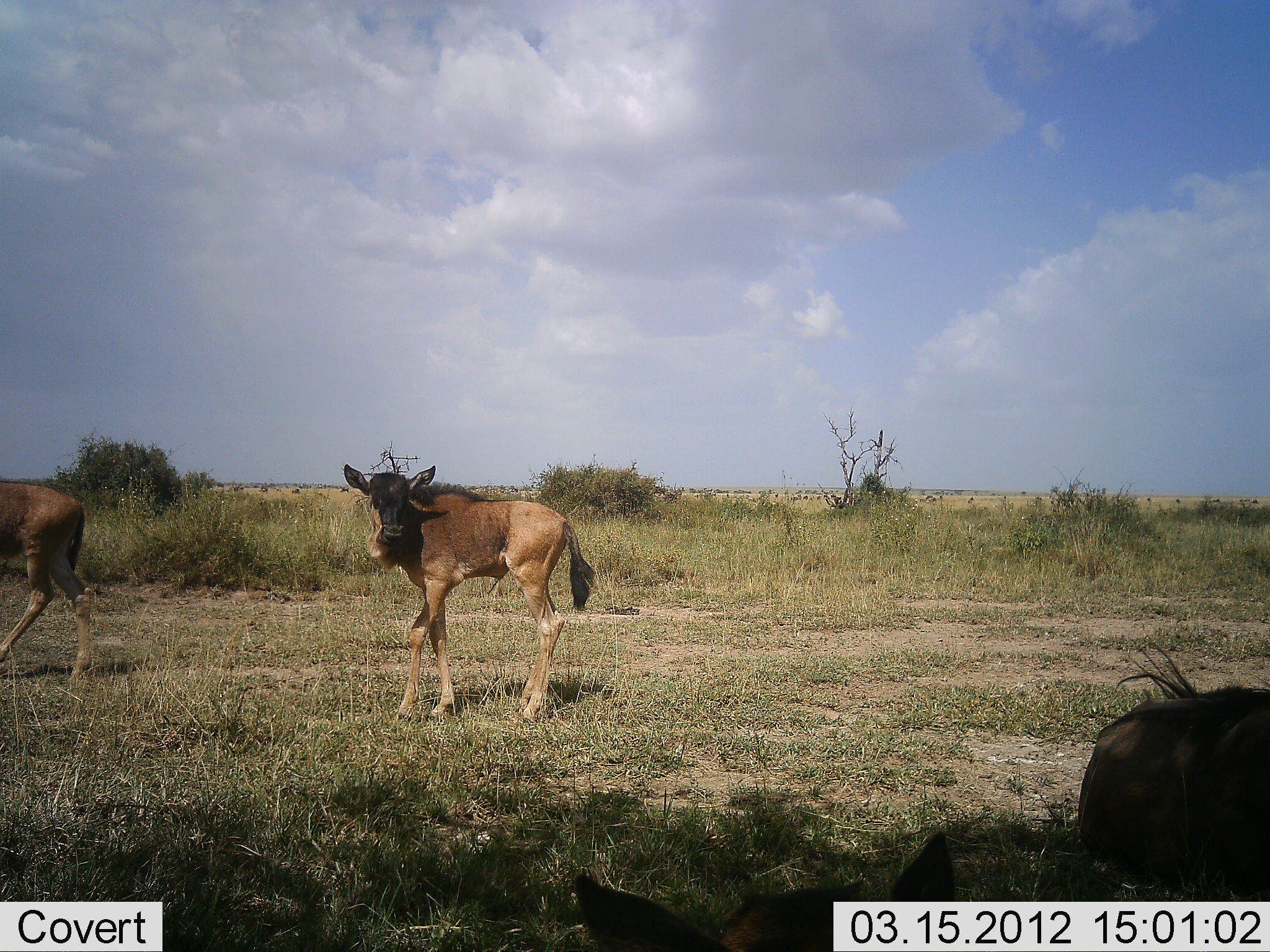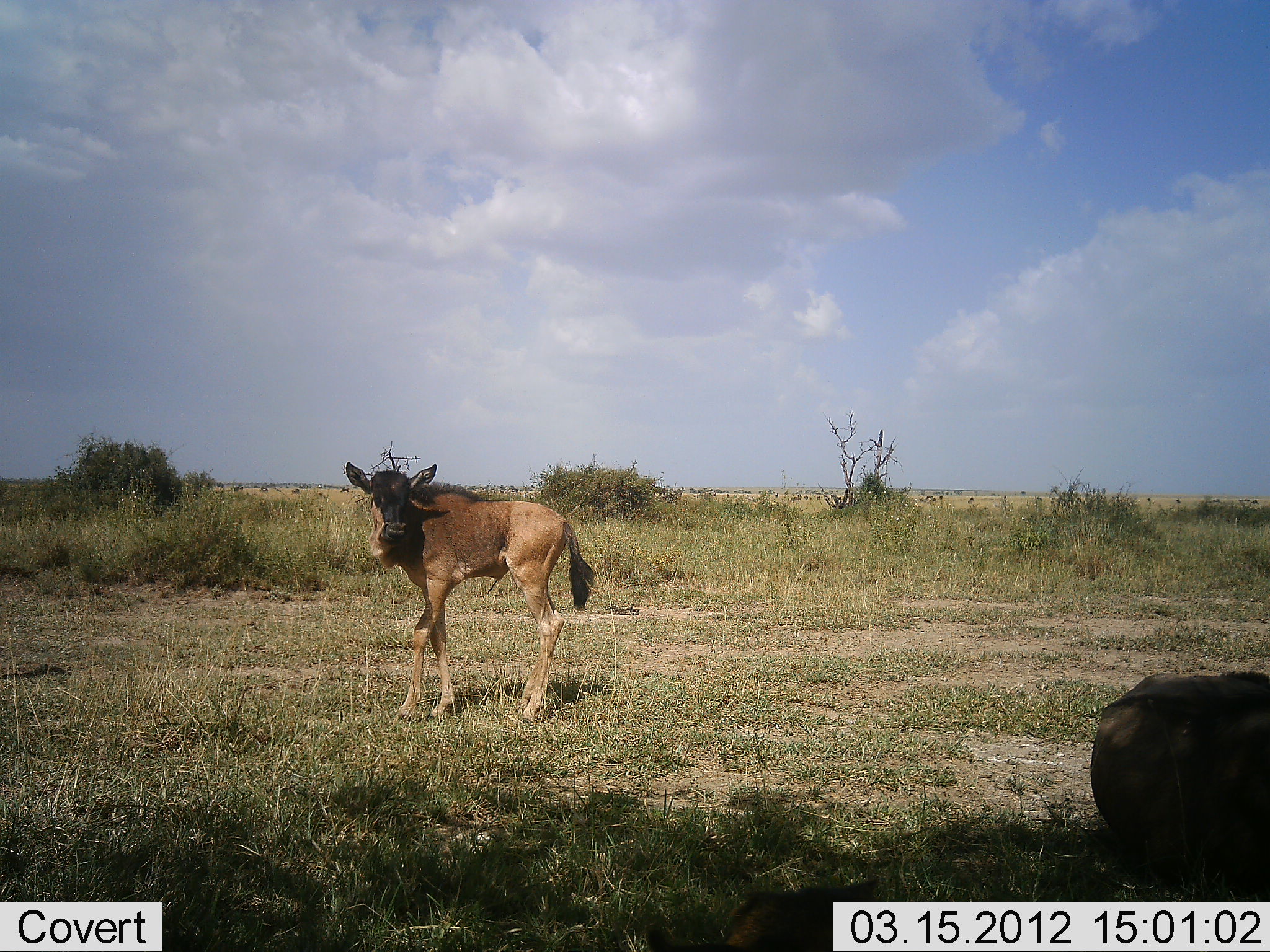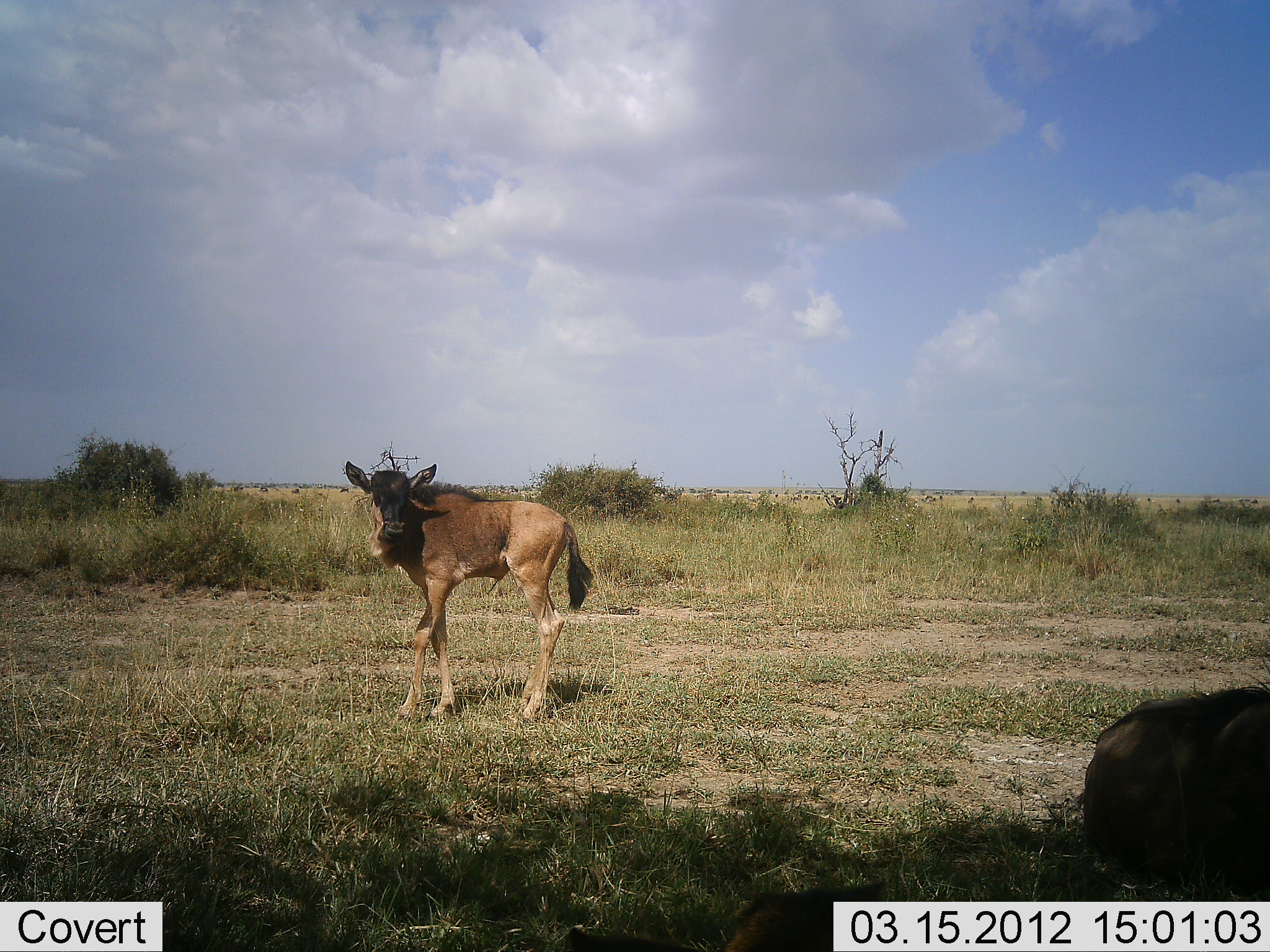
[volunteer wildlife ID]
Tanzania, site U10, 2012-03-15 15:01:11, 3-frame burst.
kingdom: Animalia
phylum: Chordata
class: Mammalia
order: Artiodactyla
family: Bovidae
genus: Connochaetes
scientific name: Connochaetes taurinus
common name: blue wildebeest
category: wildebeest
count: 3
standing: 88%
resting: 58%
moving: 58%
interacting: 0%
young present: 85%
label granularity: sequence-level